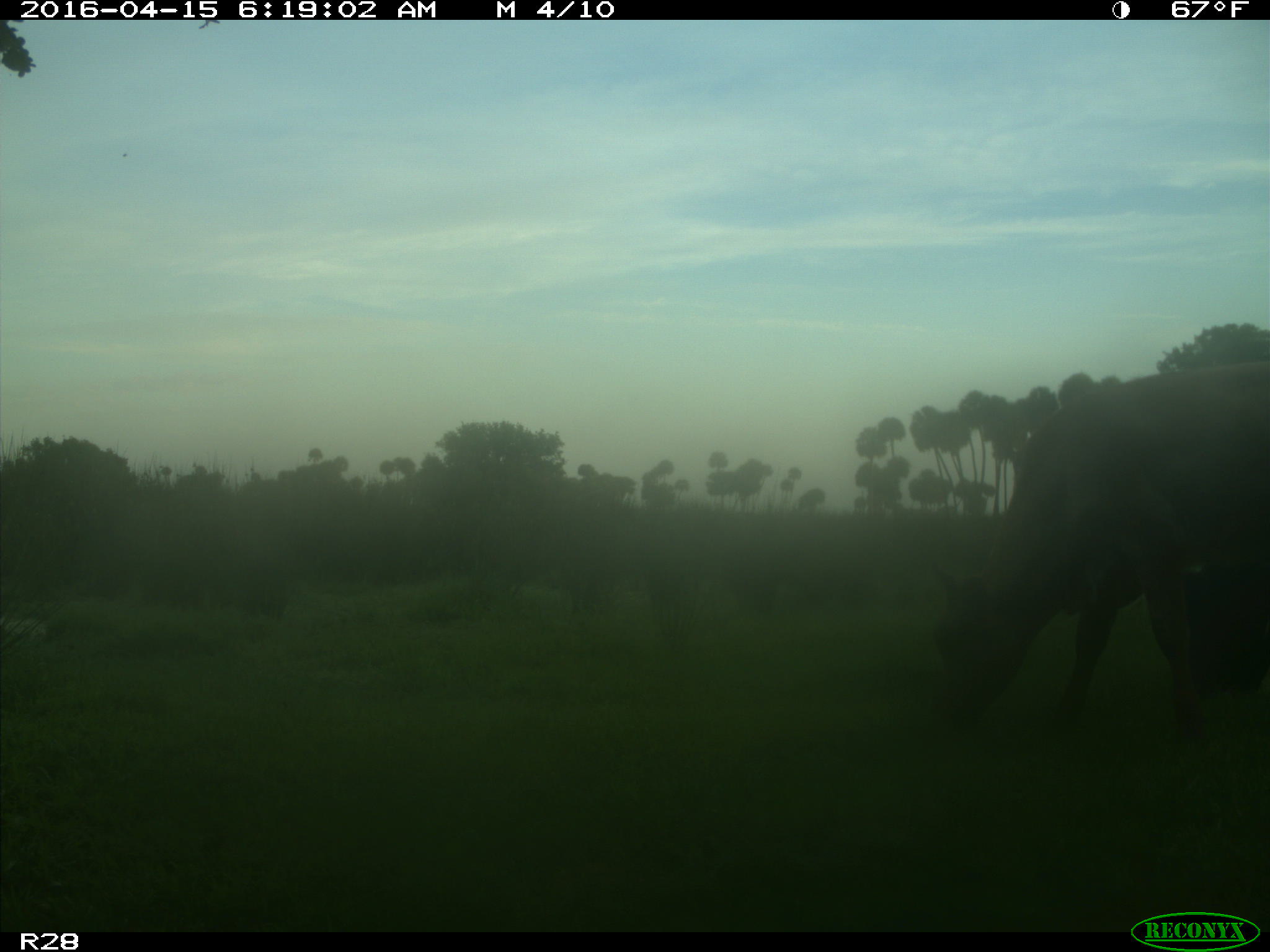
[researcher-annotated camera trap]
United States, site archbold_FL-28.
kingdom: Animalia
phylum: Chordata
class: Mammalia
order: Artiodactyla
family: Bovidae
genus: Bos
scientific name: Bos taurus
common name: domestic cow